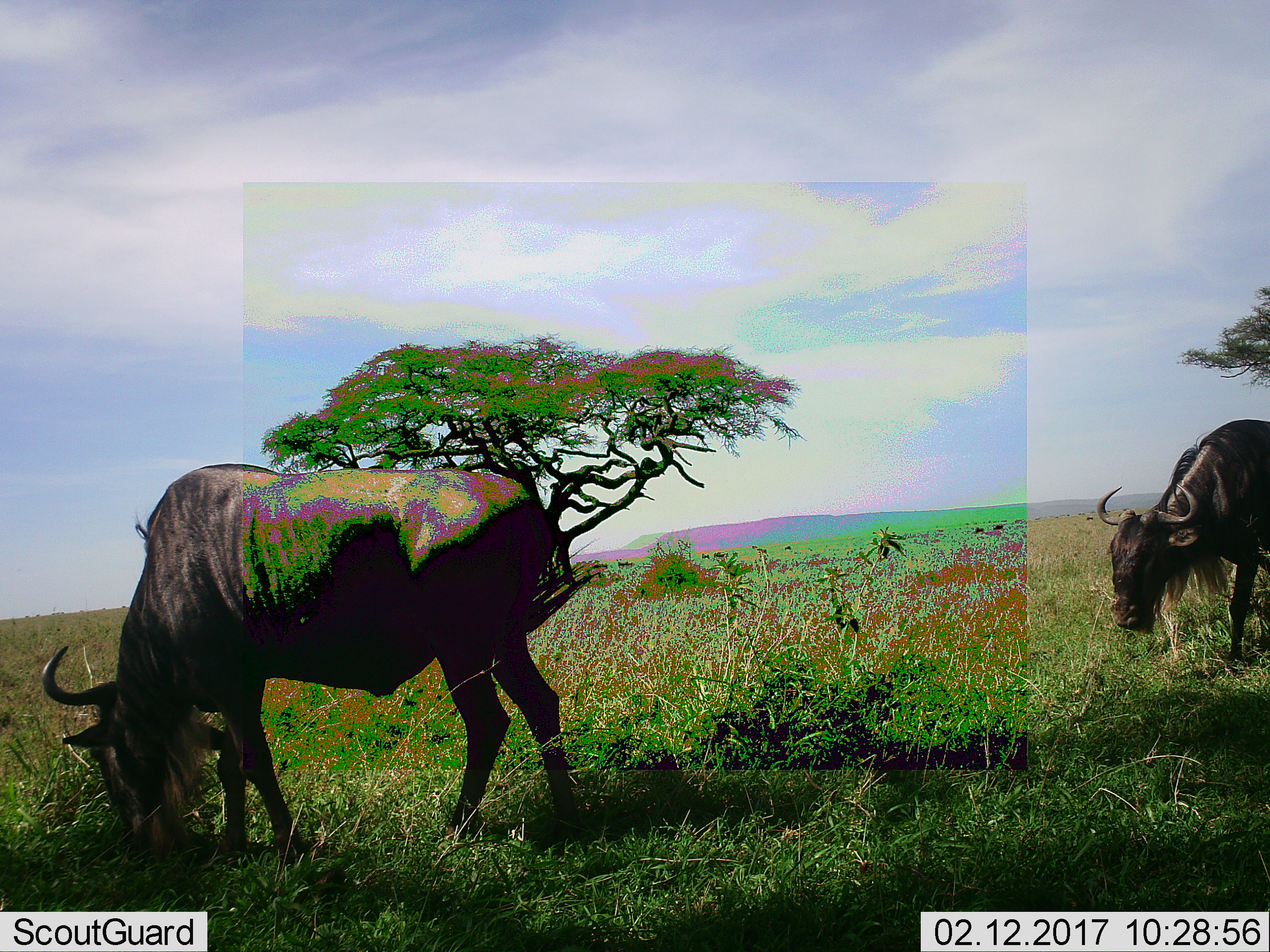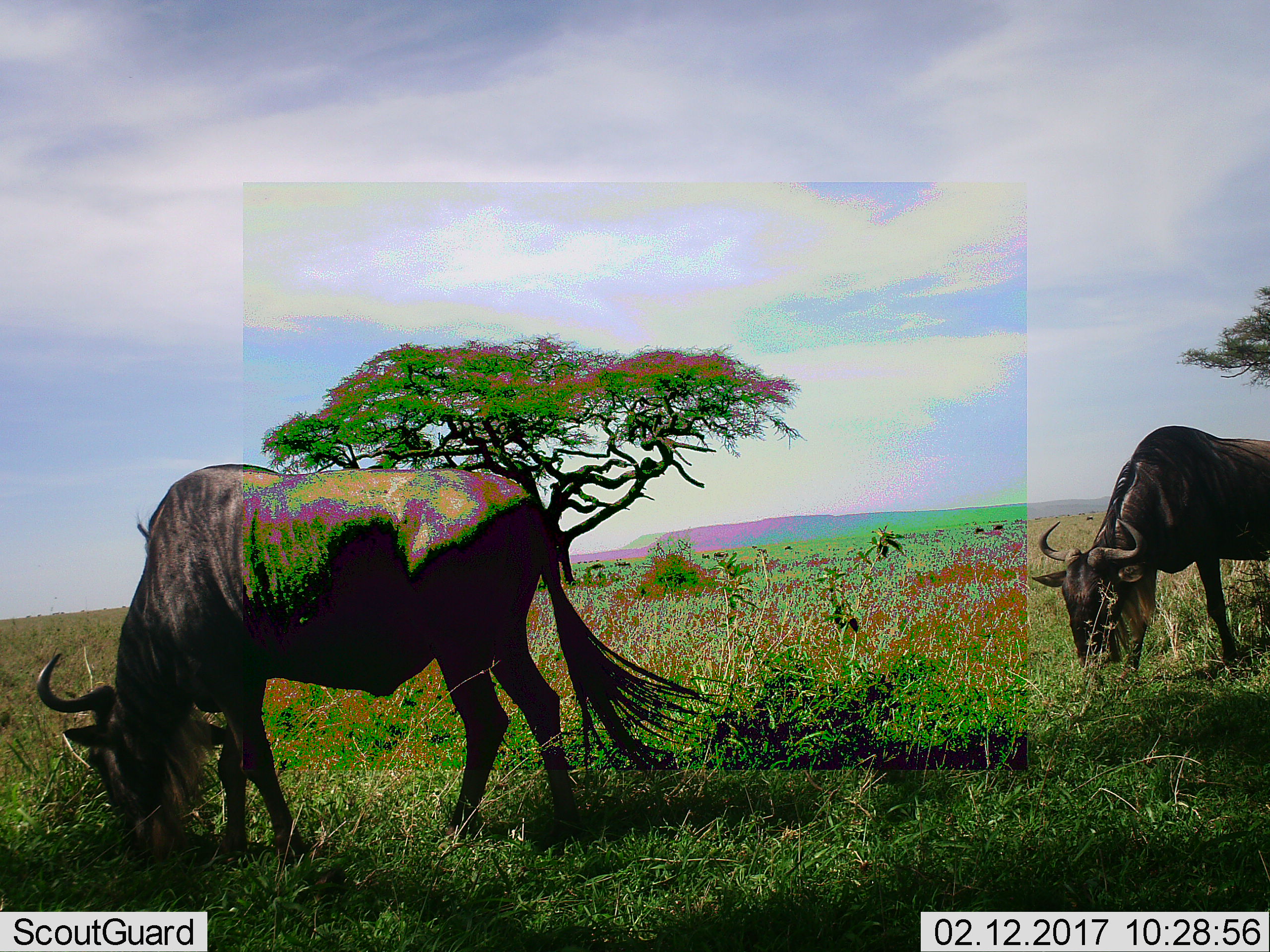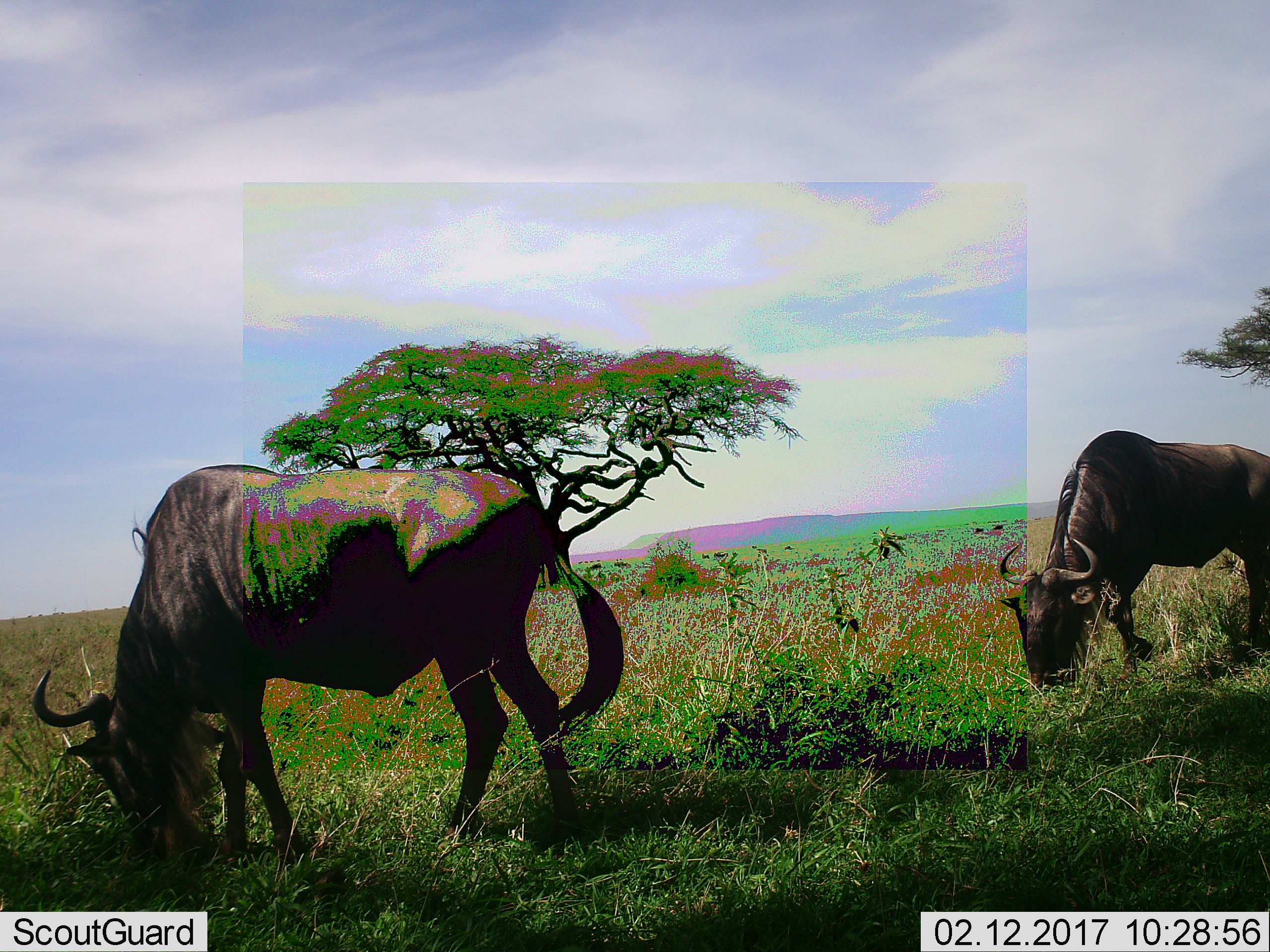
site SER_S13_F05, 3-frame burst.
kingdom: Animalia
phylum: Chordata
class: Mammalia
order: Artiodactyla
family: Bovidae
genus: Connochaetes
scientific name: Connochaetes taurinus taurinus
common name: blue wildebeest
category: wildebeestblue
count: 2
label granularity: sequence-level